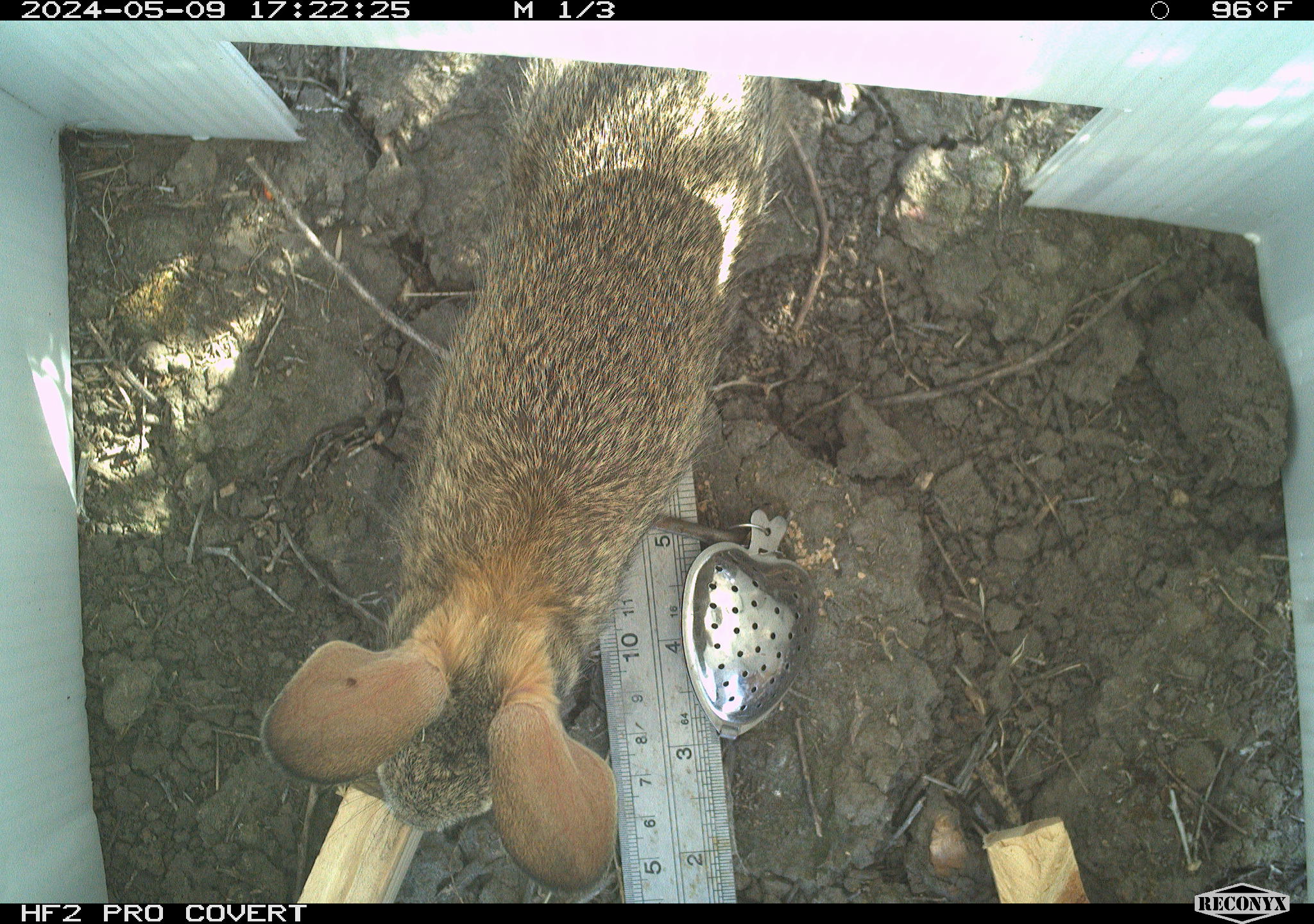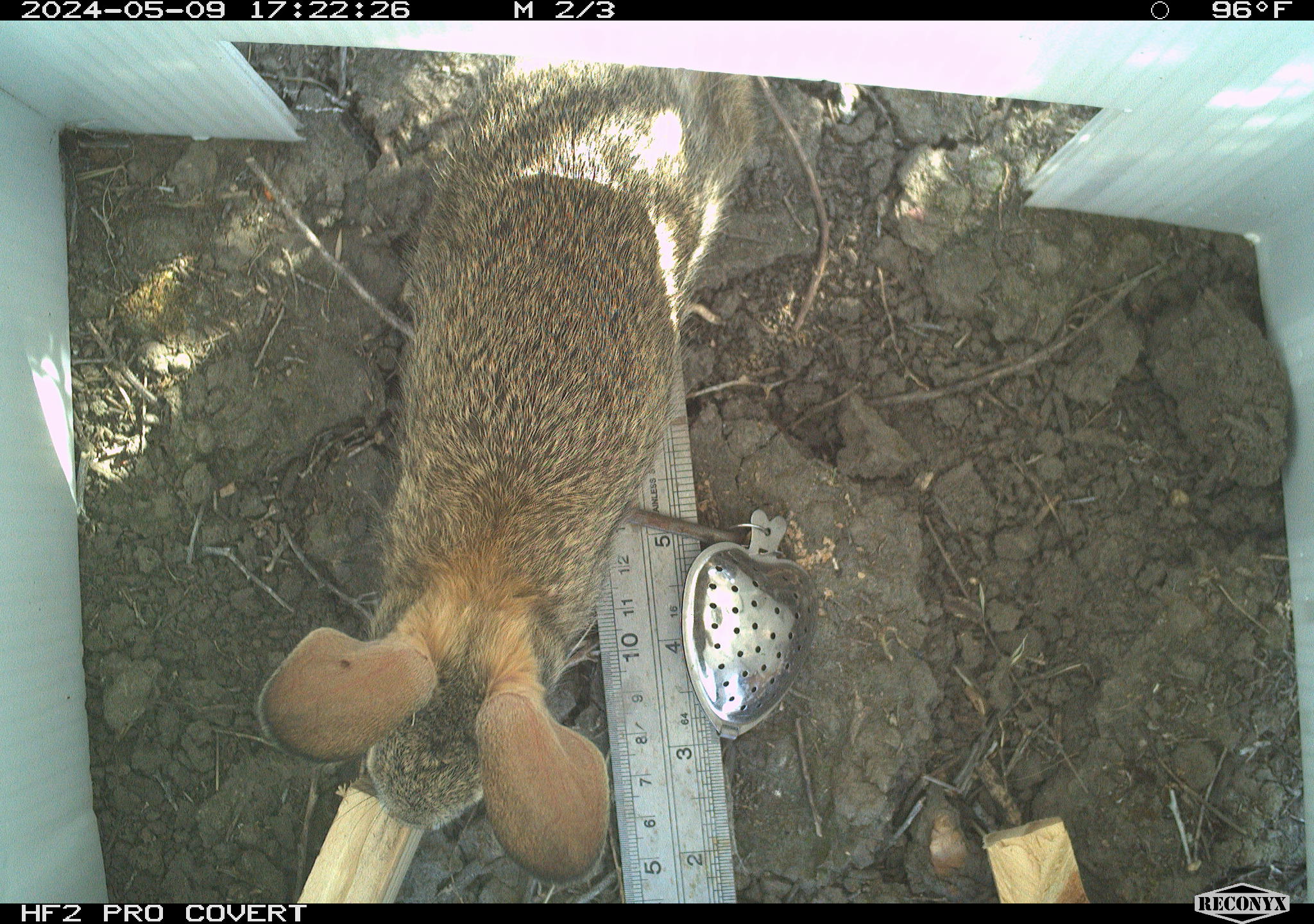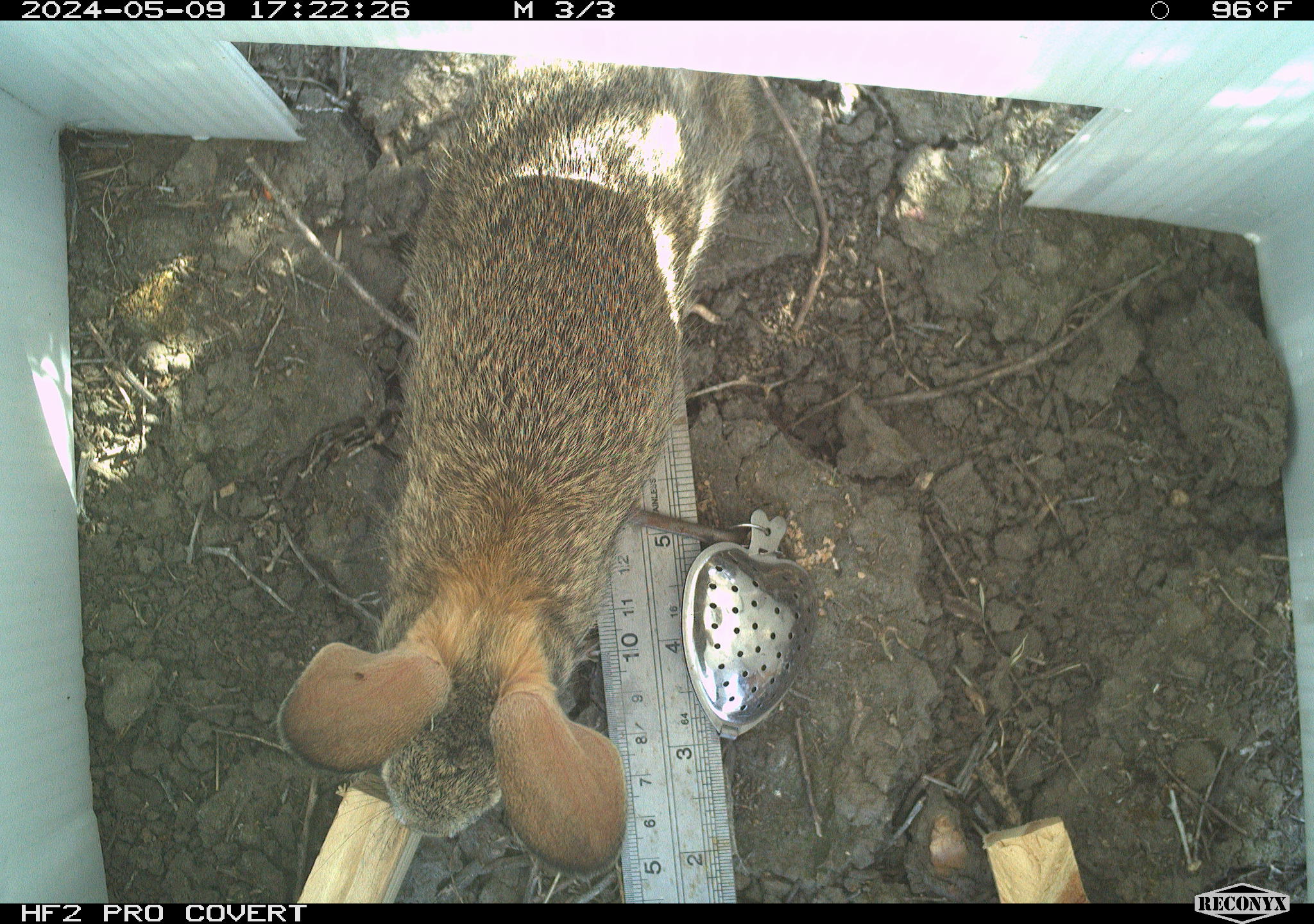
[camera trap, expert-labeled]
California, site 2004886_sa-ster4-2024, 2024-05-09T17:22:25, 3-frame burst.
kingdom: Animalia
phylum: Chordata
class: Mammalia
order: Lagomorpha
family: Leporidae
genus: Sylvilagus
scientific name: Sylvilagus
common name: cottontail rabbits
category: sylvilagus species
Sylvilagus species (cottontail rabbits) (Sylvilagus).